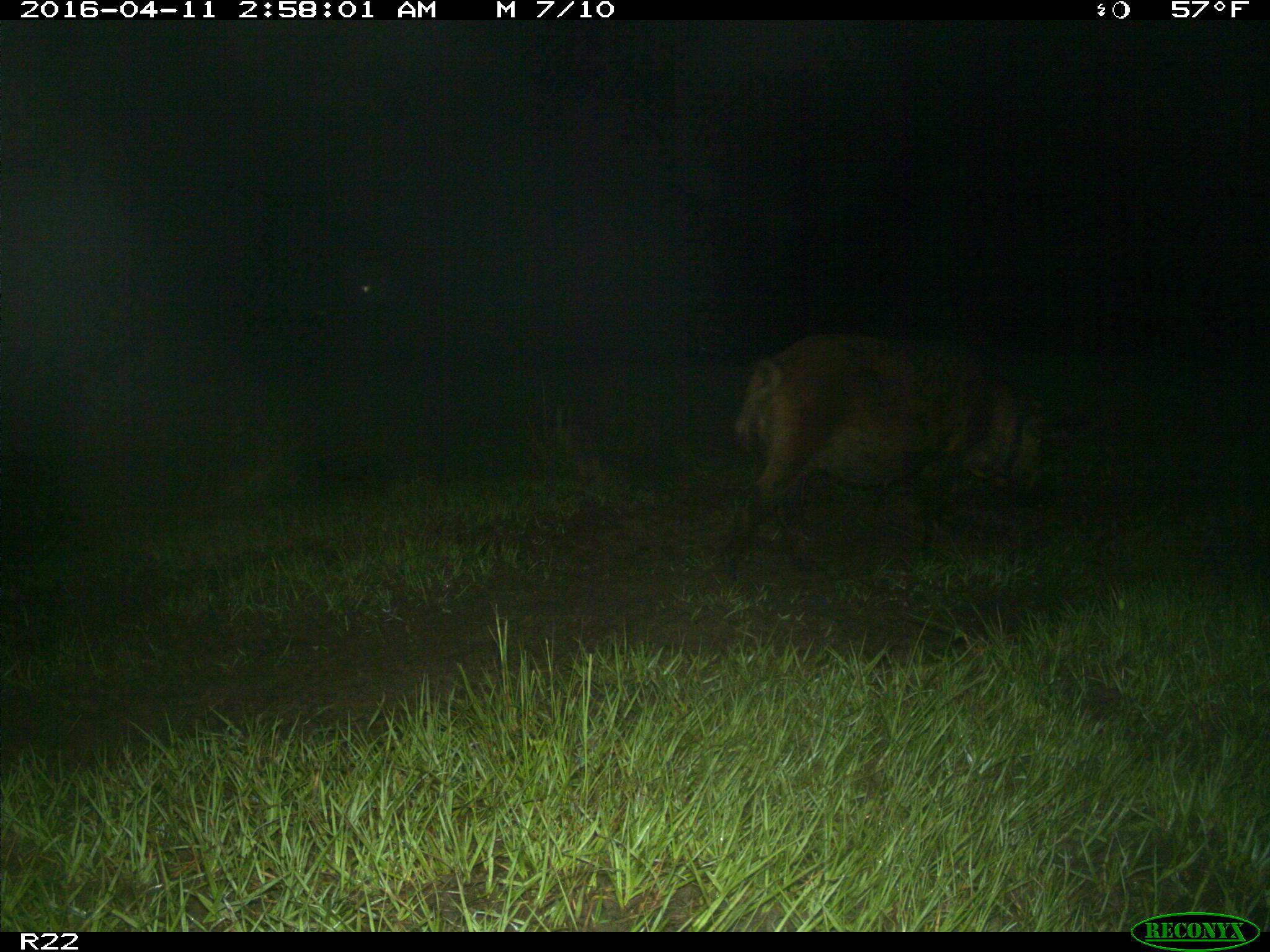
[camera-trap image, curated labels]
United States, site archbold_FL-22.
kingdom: Animalia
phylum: Chordata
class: Mammalia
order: Artiodactyla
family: Suidae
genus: Sus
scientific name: Sus scrofa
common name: wild boar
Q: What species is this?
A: Sus scrofa (wild boar).